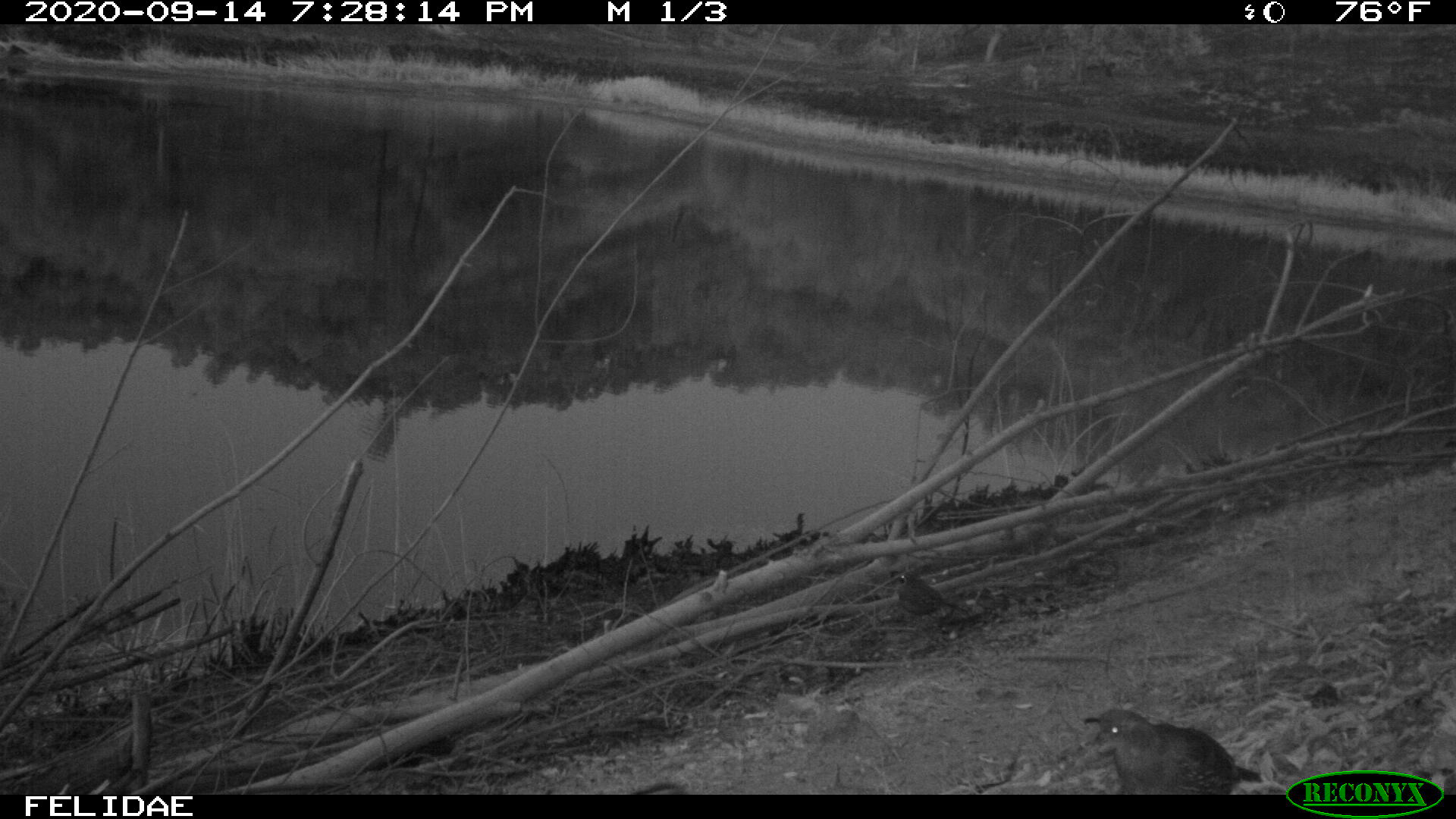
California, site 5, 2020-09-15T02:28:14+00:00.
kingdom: Animalia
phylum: Chordata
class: Aves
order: Galliformes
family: Odontophoridae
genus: Callipepla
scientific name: Callipepla californica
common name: california quail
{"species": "california quail (Callipepla californica)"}